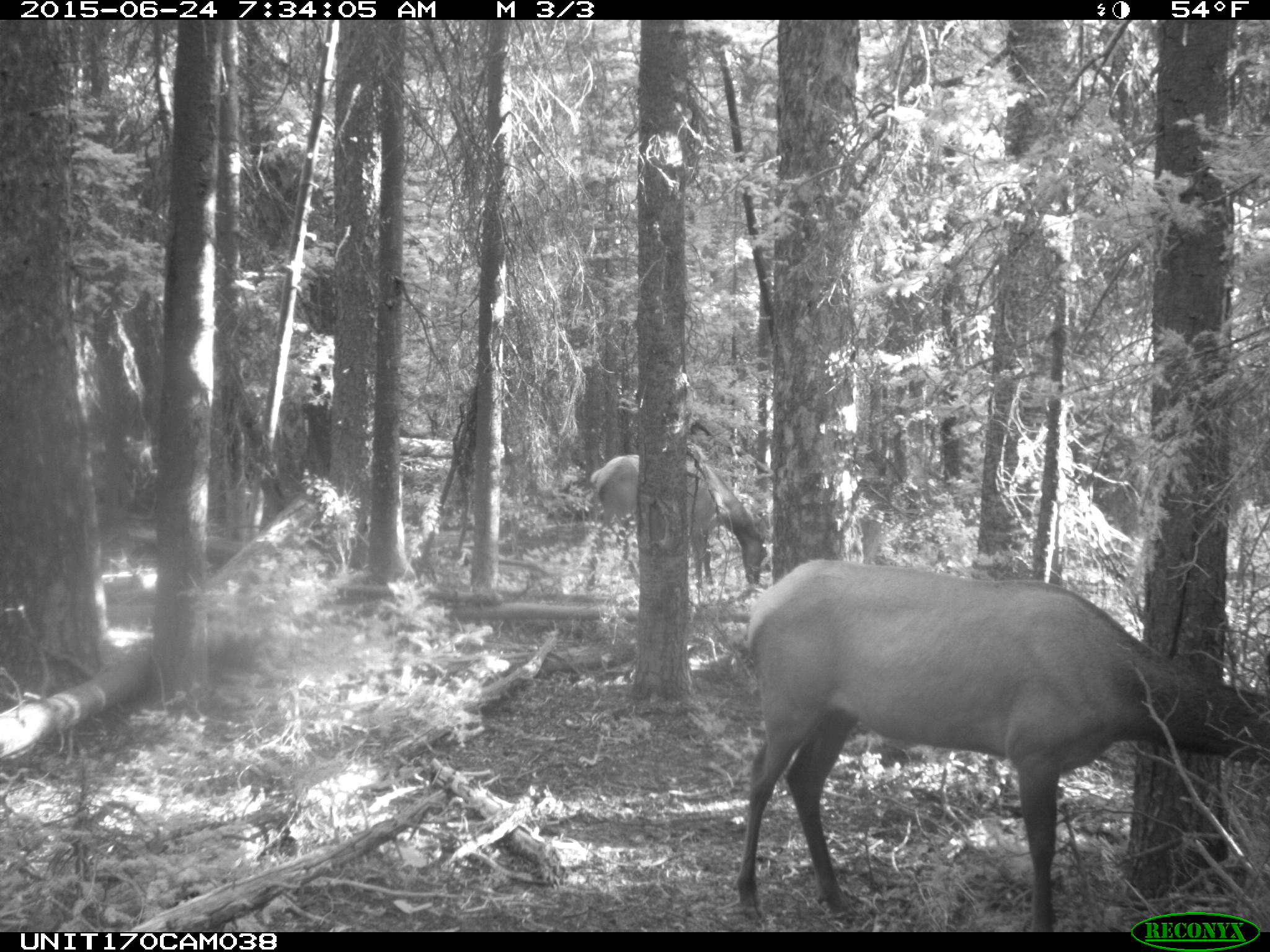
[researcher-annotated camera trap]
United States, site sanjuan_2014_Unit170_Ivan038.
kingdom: Animalia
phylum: Chordata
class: Mammalia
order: Artiodactyla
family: Cervidae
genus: Cervus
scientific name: Cervus elaphus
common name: red deer